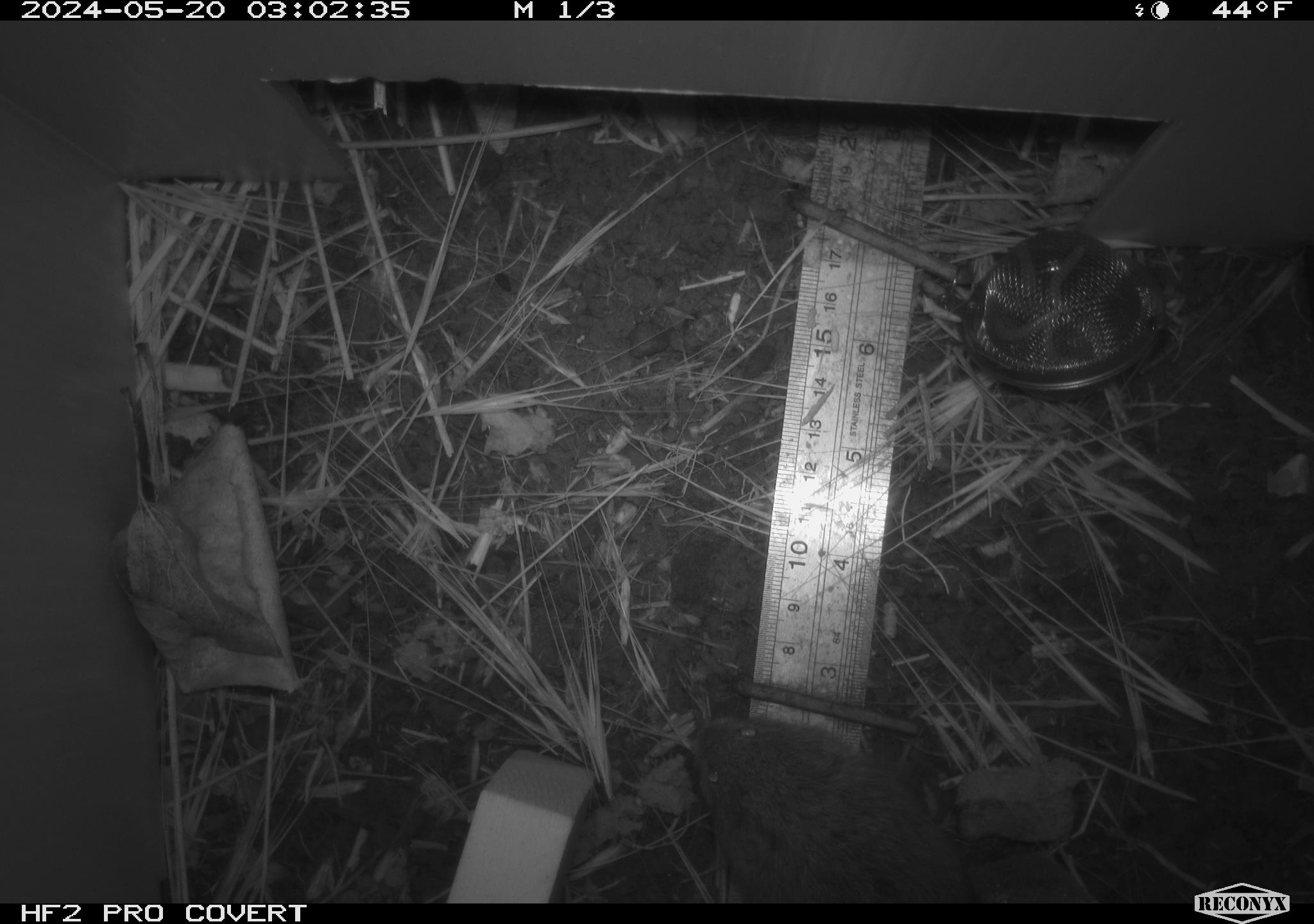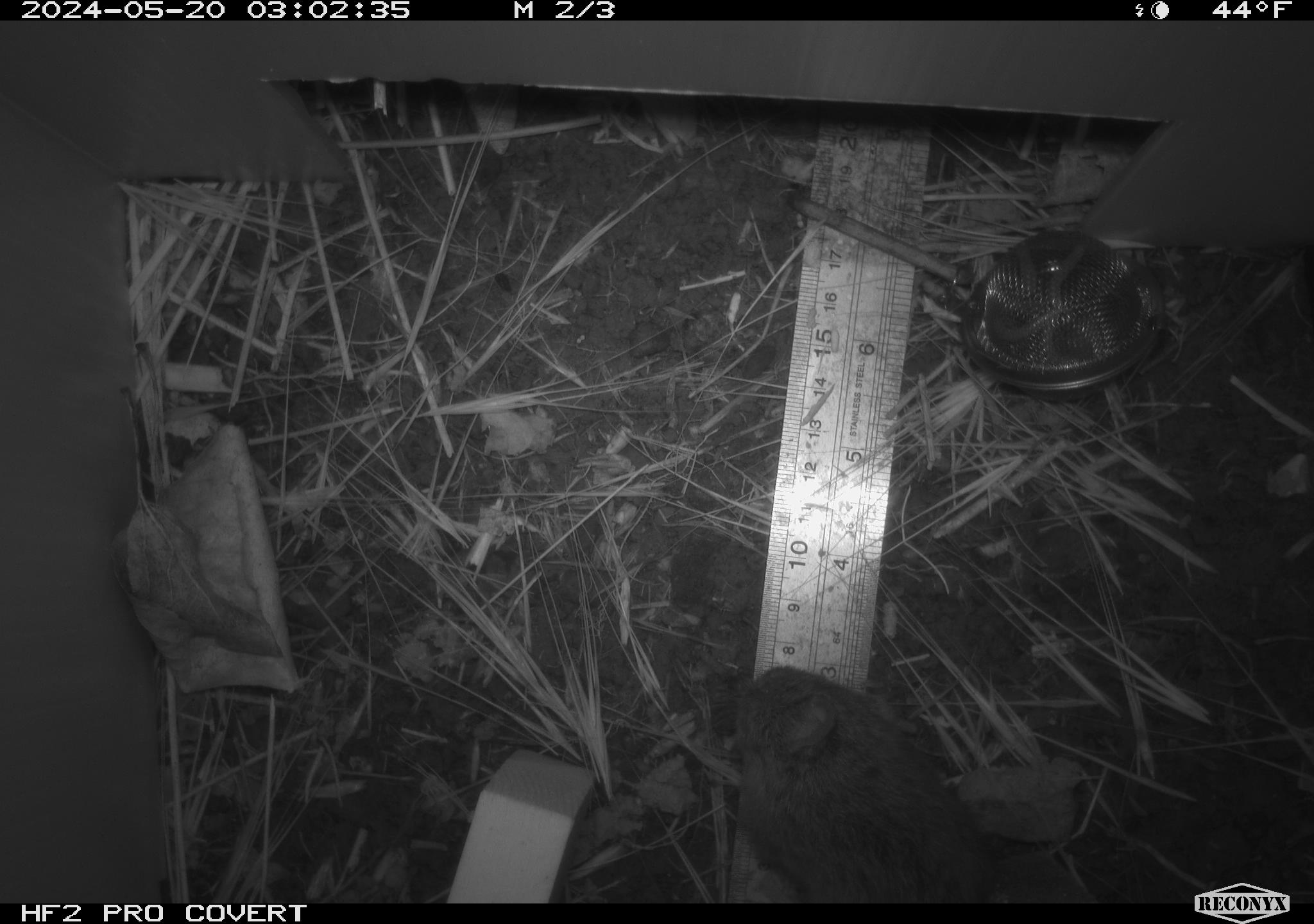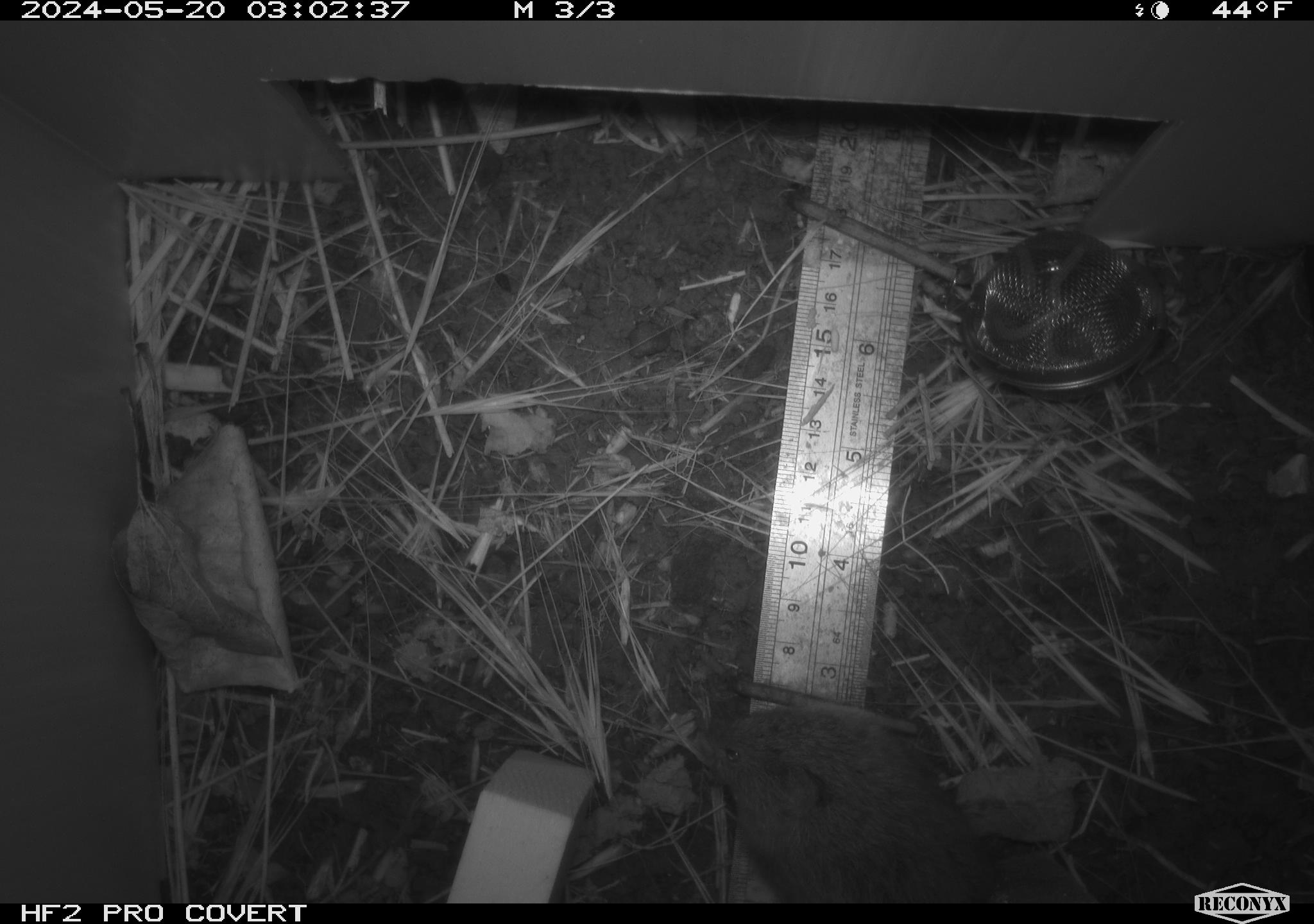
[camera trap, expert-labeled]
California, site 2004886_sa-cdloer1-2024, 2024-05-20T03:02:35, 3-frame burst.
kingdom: Animalia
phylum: Chordata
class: Mammalia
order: Rodentia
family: Cricetidae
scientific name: Arvicolinae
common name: voles, lemmings, and muskrats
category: arvicolinae subfamily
Arvicolinae subfamily (voles, lemmings, and muskrats) (Arvicolinae).